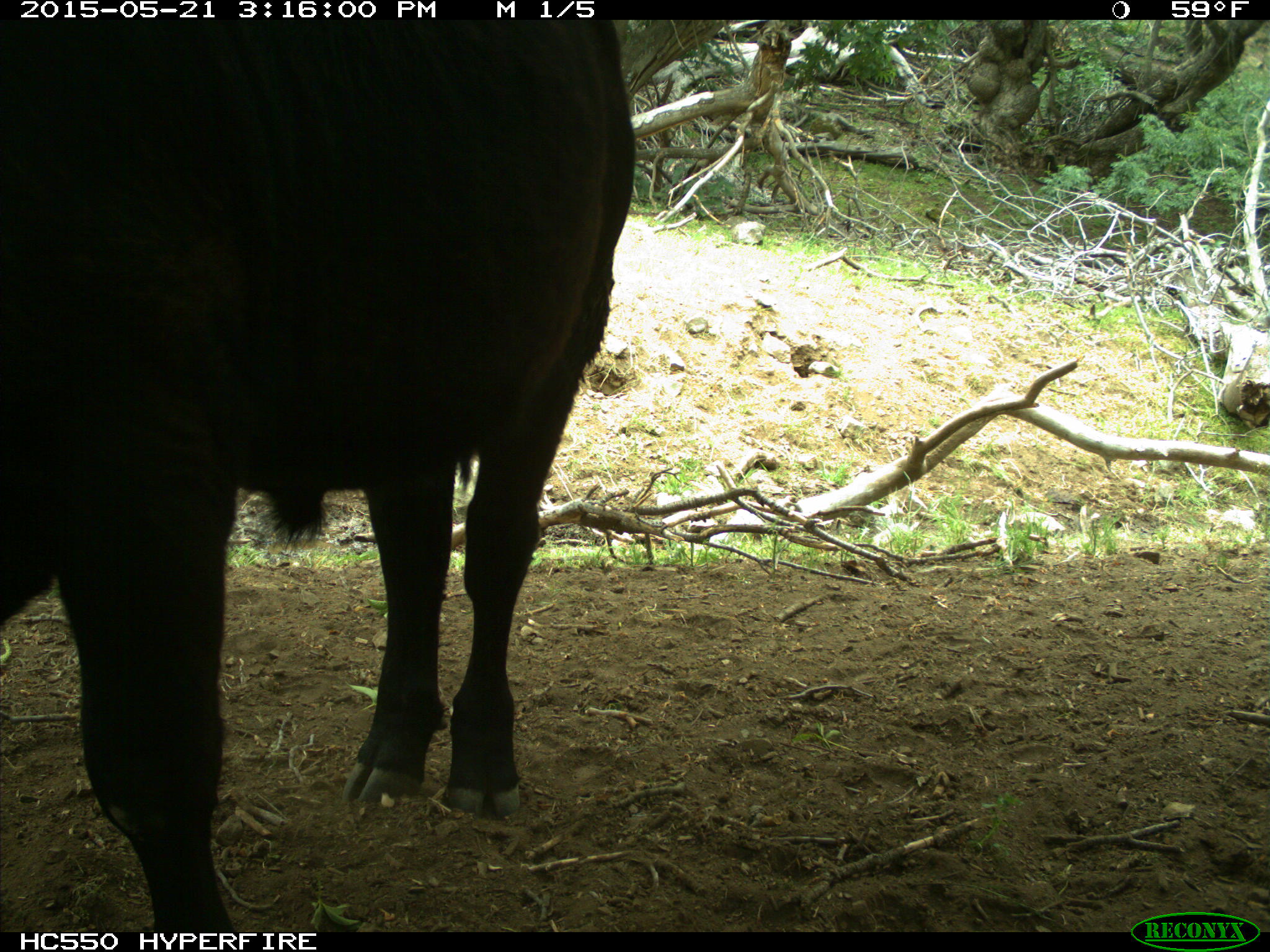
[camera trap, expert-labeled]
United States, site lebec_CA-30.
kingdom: Animalia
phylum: Chordata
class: Mammalia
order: Artiodactyla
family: Bovidae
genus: Bos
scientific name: Bos taurus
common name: domestic cow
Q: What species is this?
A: Bos taurus (domestic cow).